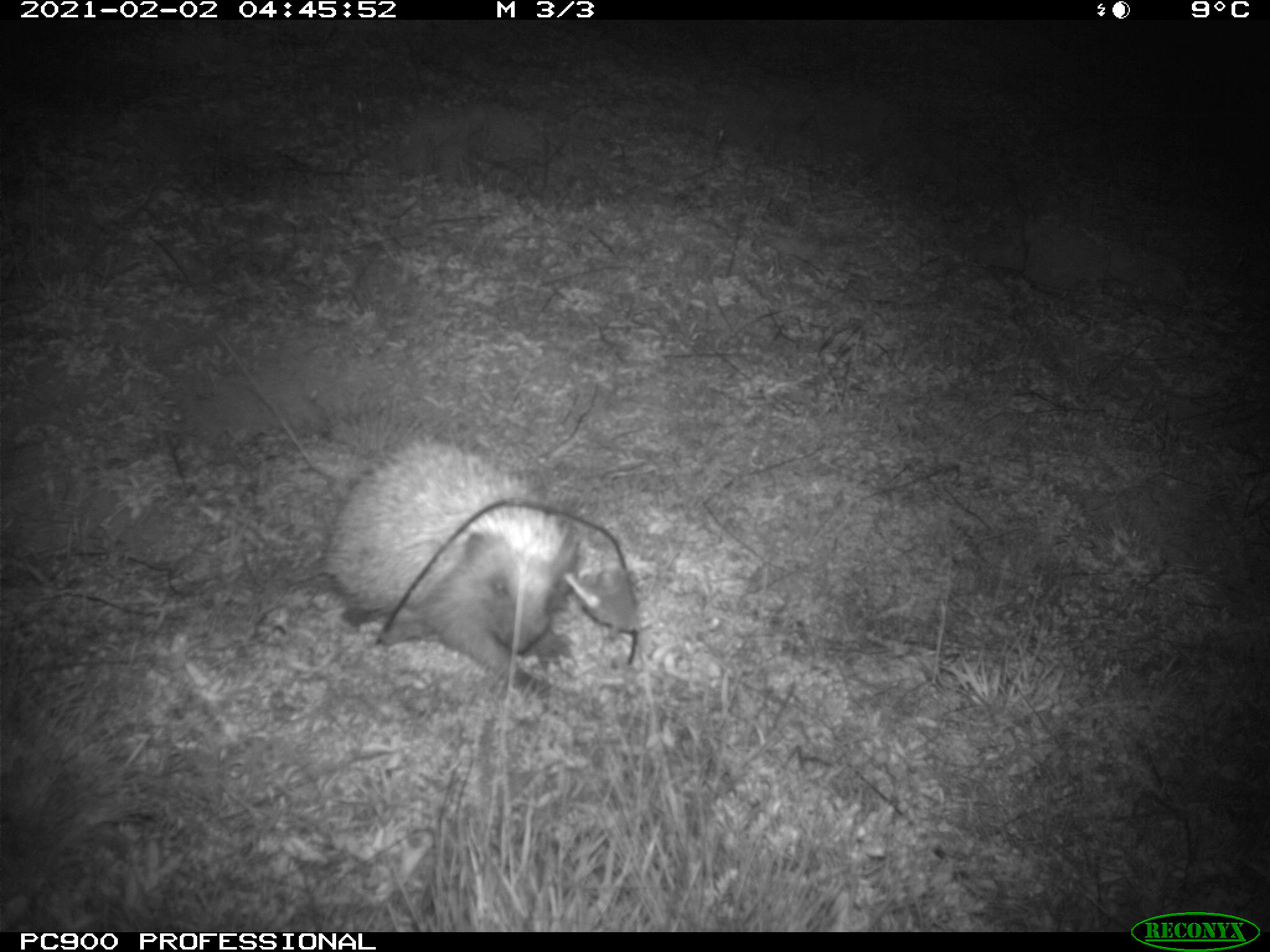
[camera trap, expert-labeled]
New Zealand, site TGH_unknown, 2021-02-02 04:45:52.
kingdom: Animalia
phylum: Chordata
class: Mammalia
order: Eulipotyphla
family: Erinaceidae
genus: Erinaceus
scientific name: Erinaceus europaeus europaeus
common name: european hedgehog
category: hedgehog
Hedgehog (european hedgehog) (Erinaceus europaeus europaeus).